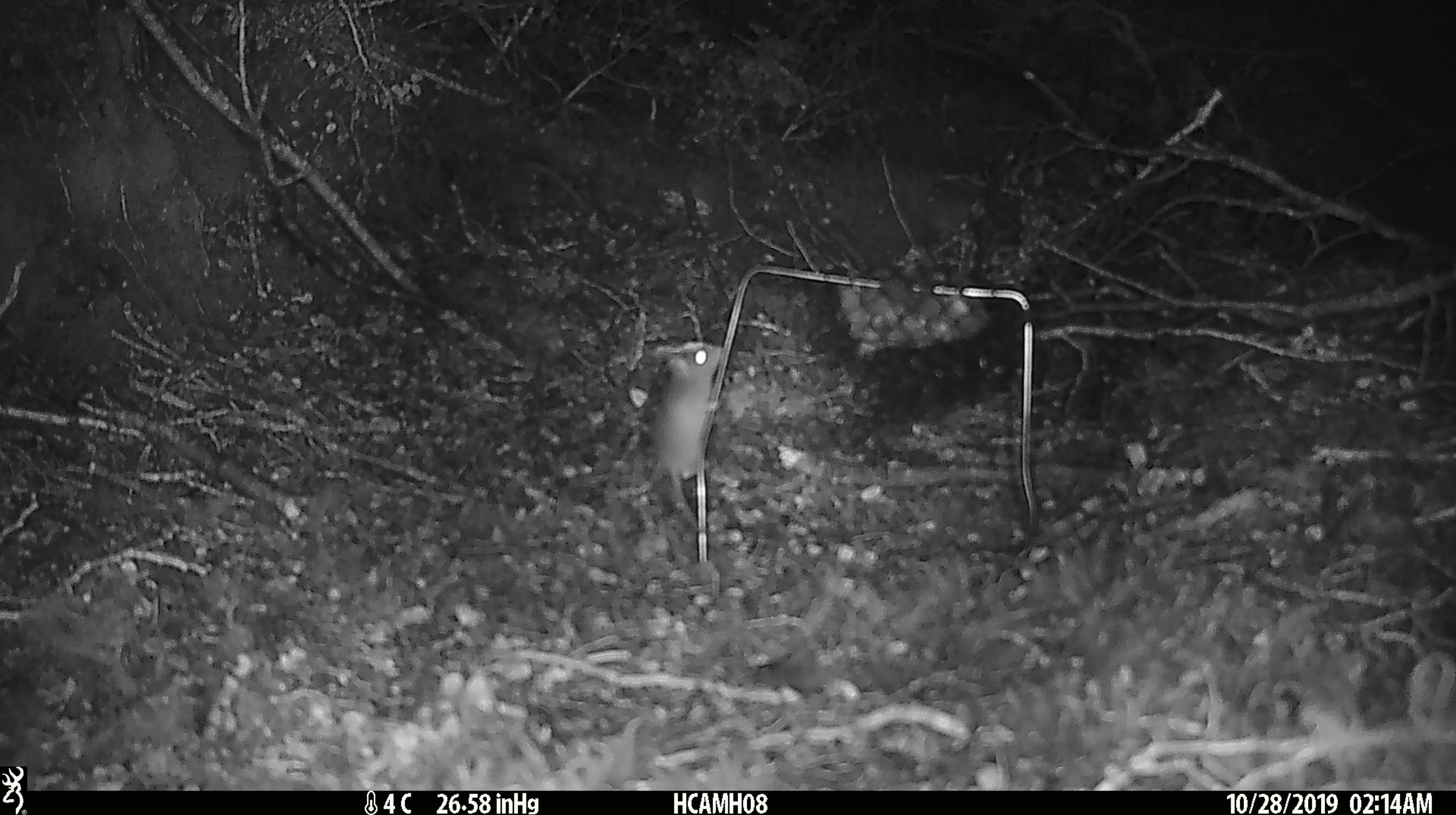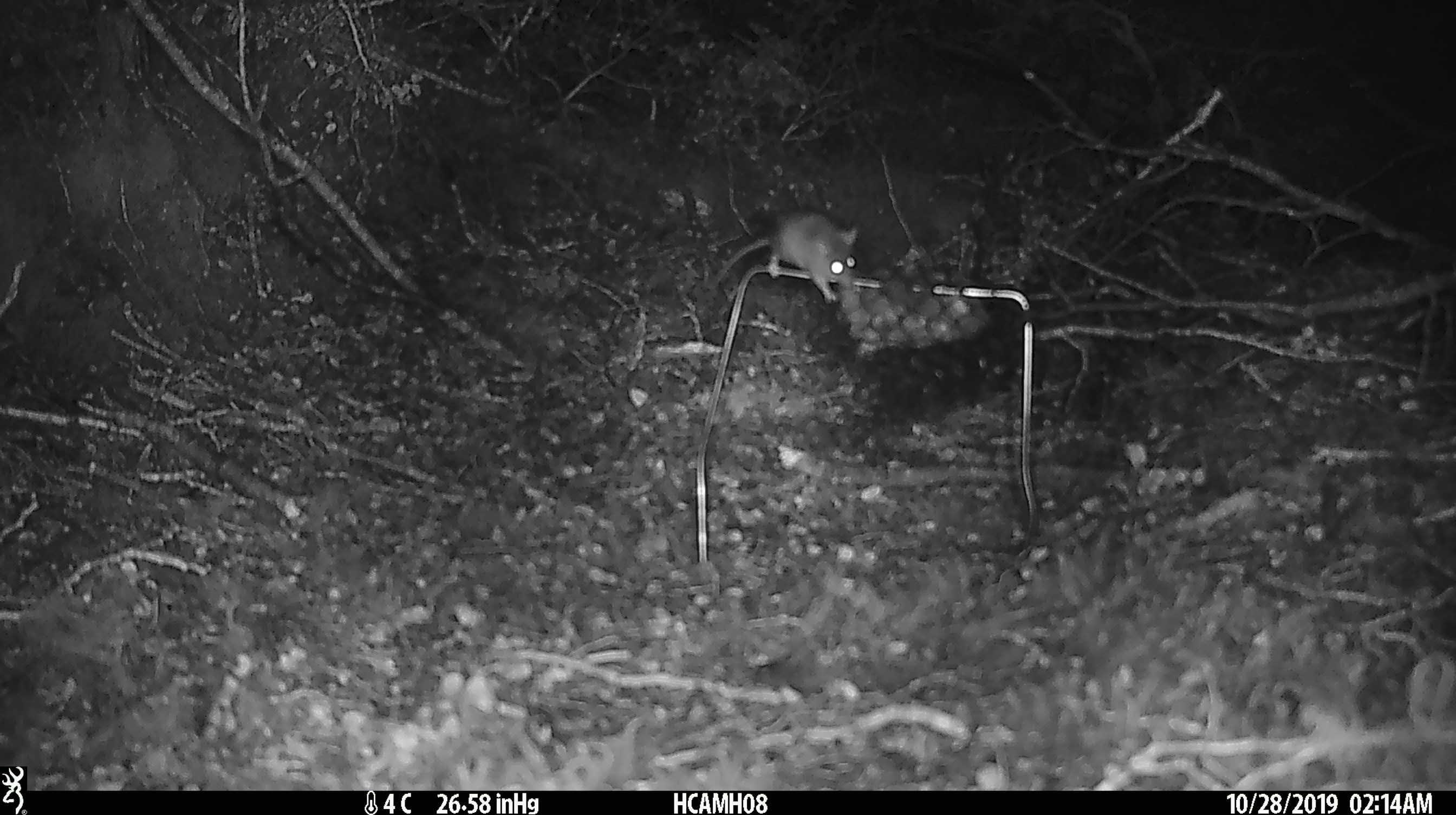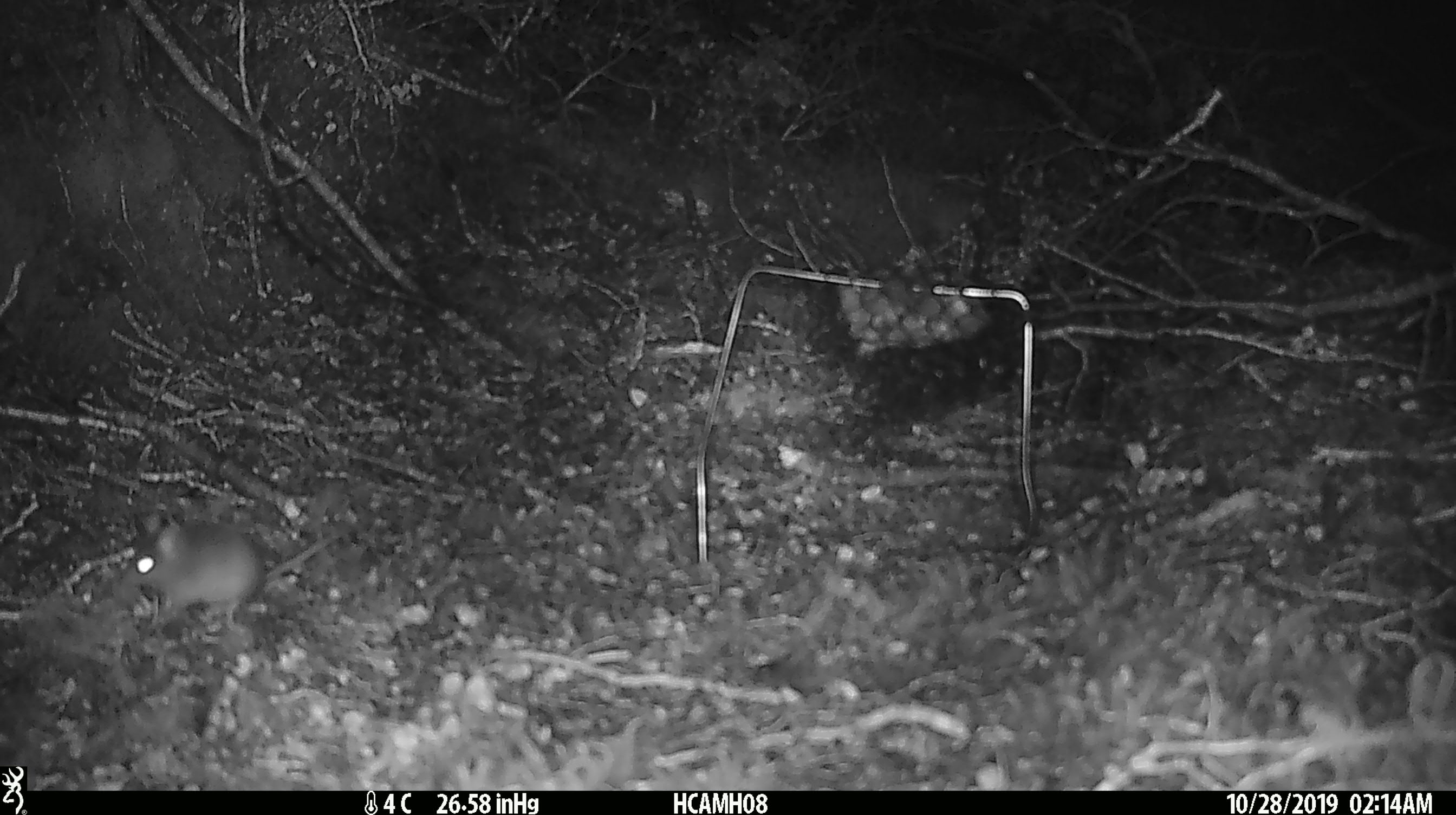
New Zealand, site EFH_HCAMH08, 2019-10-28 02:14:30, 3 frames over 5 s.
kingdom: Animalia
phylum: Chordata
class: Mammalia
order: Rodentia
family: Muridae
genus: Mus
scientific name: Mus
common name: mouse